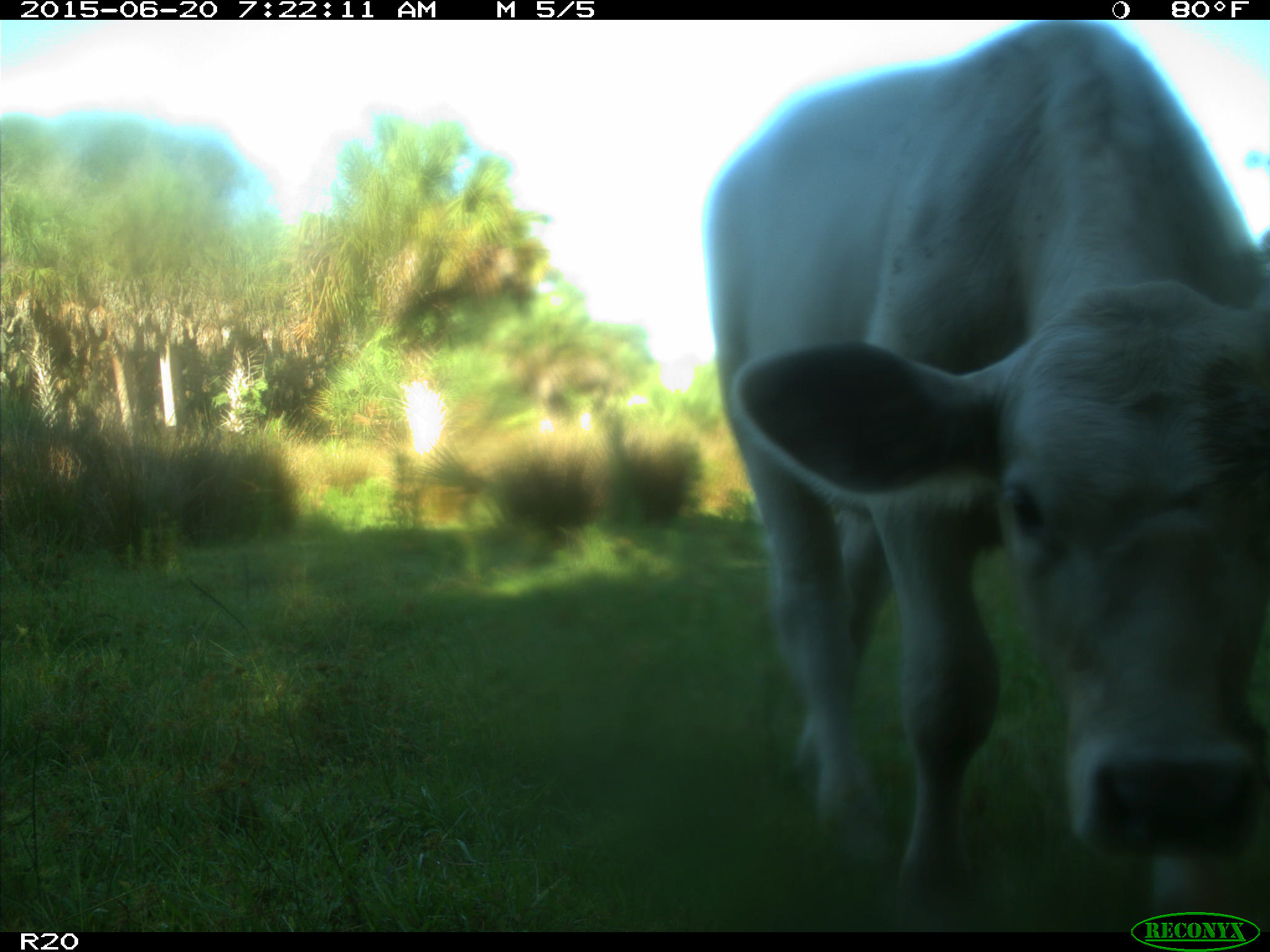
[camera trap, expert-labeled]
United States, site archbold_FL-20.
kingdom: Animalia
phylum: Chordata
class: Mammalia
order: Artiodactyla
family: Bovidae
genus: Bos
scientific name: Bos taurus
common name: domestic cow